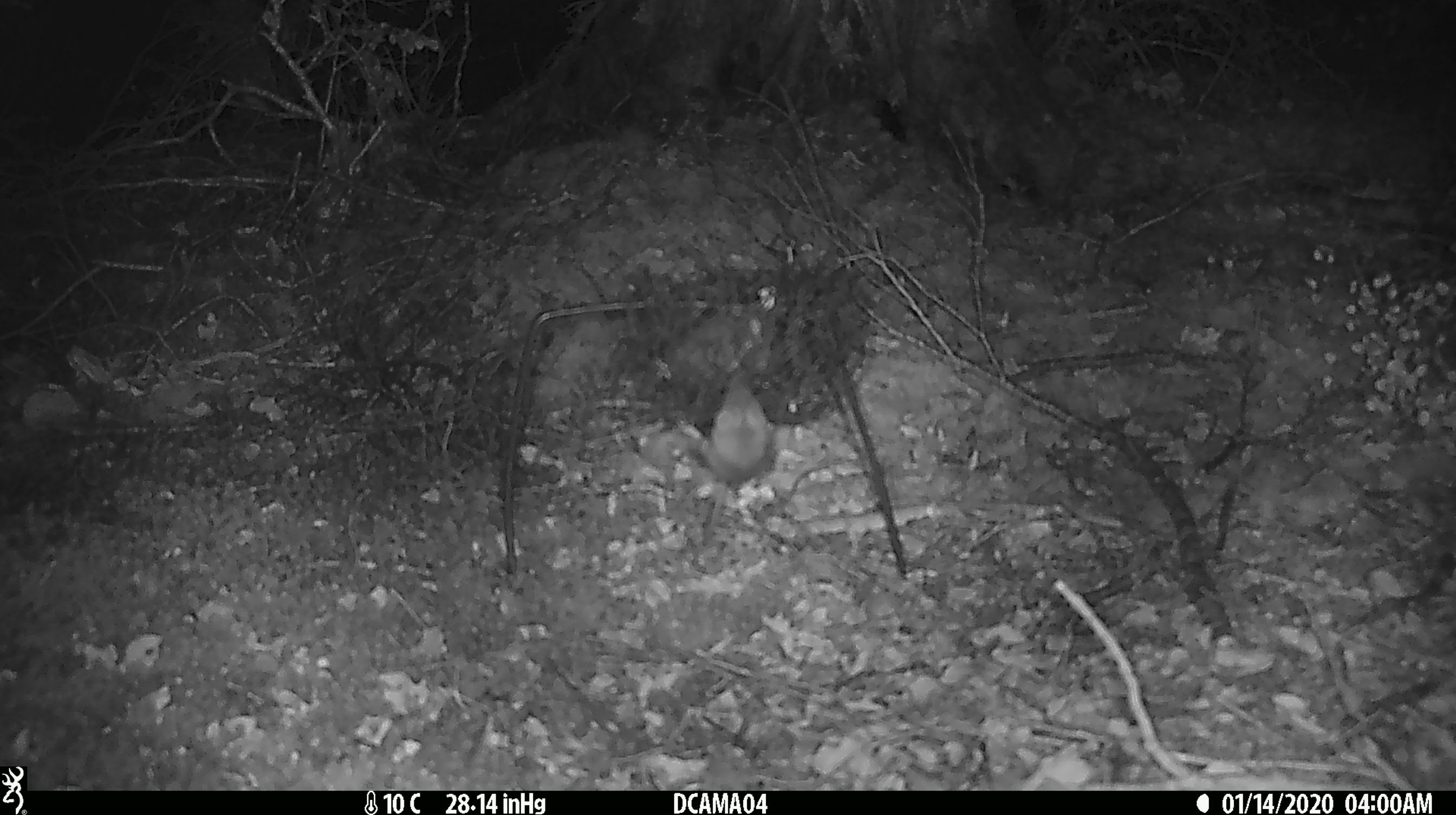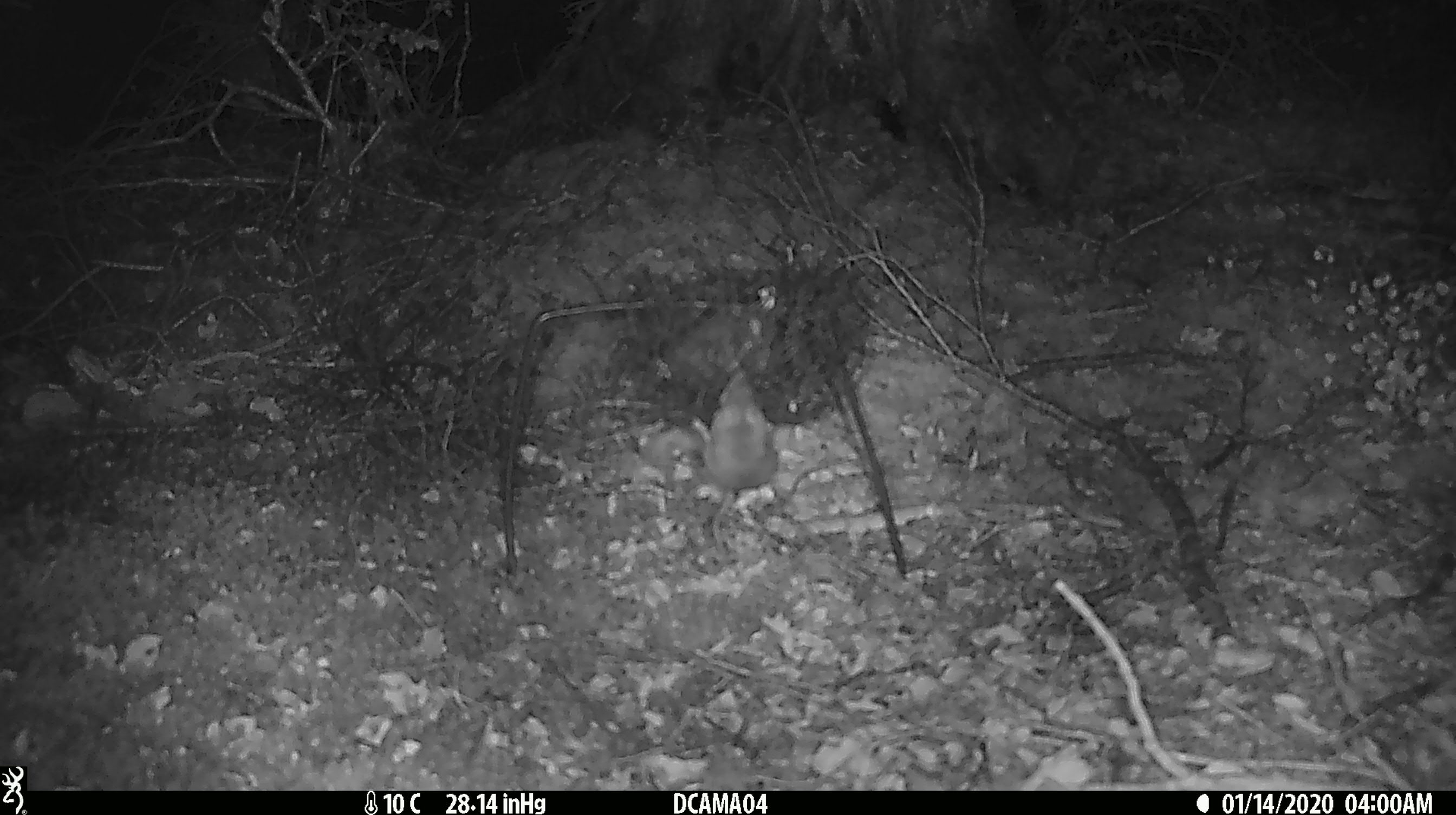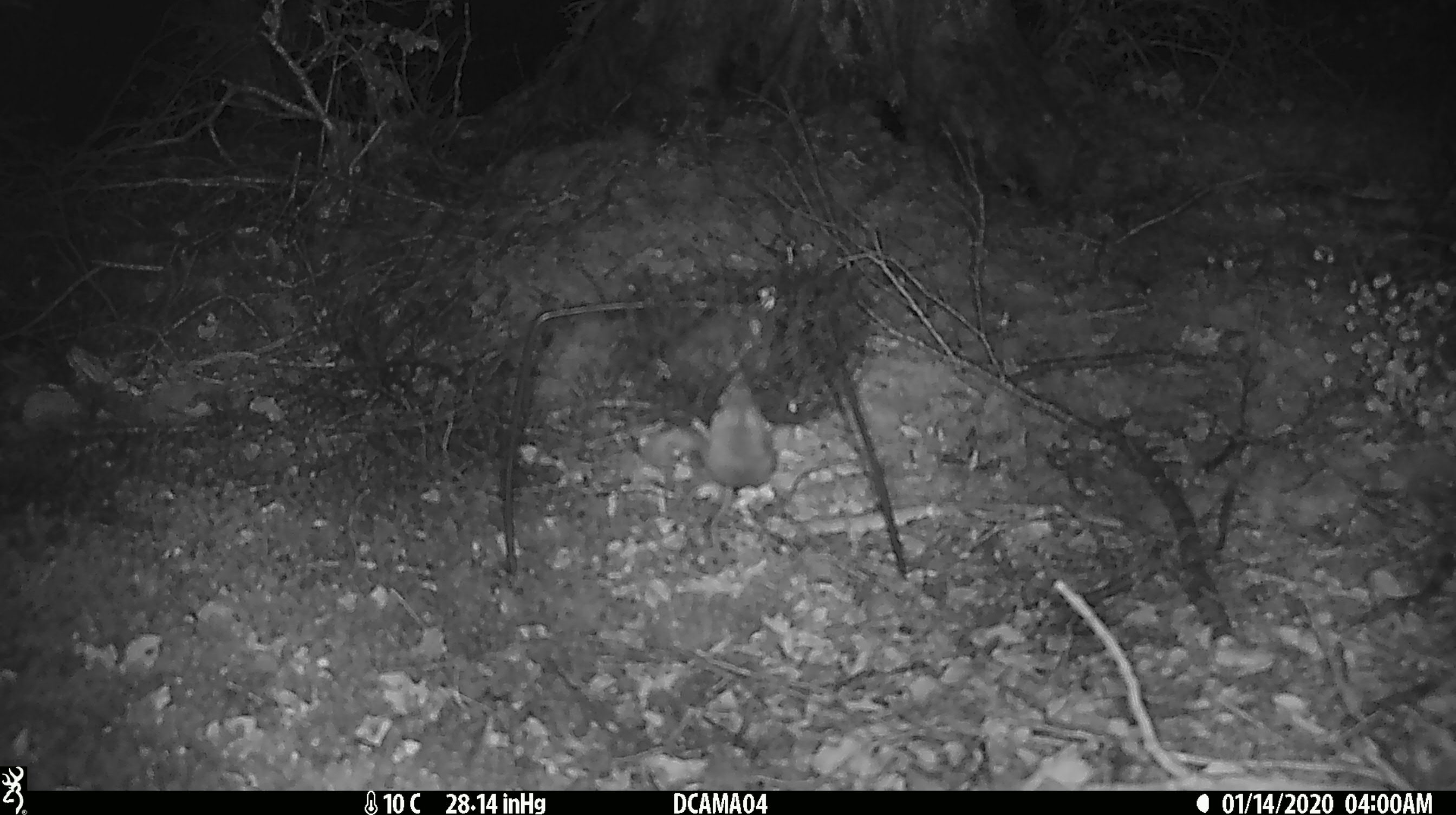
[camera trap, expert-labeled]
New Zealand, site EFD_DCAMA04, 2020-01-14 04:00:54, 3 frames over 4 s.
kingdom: Animalia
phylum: Chordata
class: Mammalia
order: Rodentia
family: Muridae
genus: Mus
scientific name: Mus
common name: mouse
Mouse (Mus).